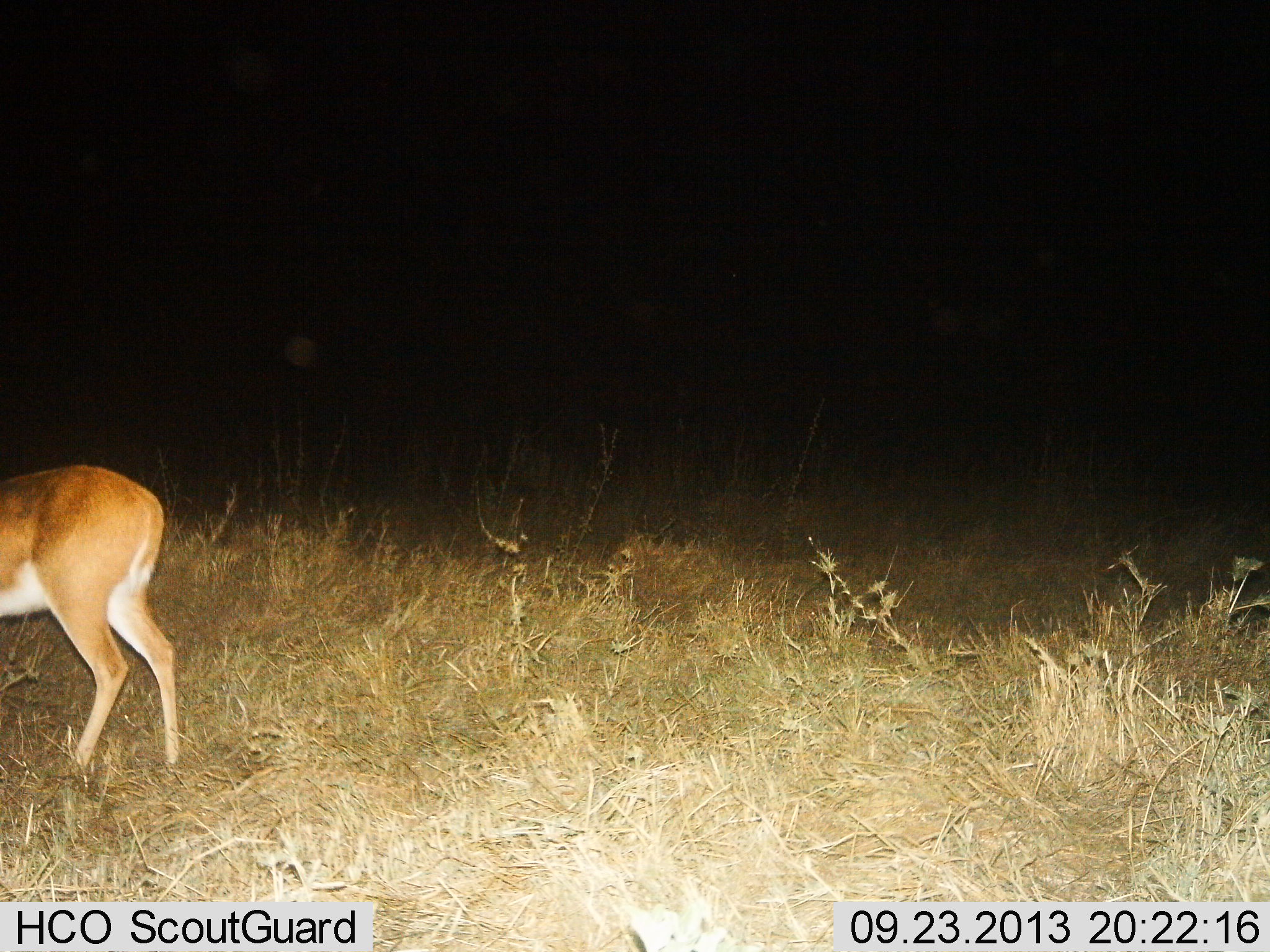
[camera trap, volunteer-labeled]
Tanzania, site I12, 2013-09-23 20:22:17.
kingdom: Animalia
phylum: Chordata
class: Mammalia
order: Artiodactyla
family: Bovidae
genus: Redunca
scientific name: Redunca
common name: reedbuck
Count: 1.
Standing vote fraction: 100%.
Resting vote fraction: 0%.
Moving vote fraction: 10%.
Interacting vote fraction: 0%.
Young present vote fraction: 0%.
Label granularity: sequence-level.